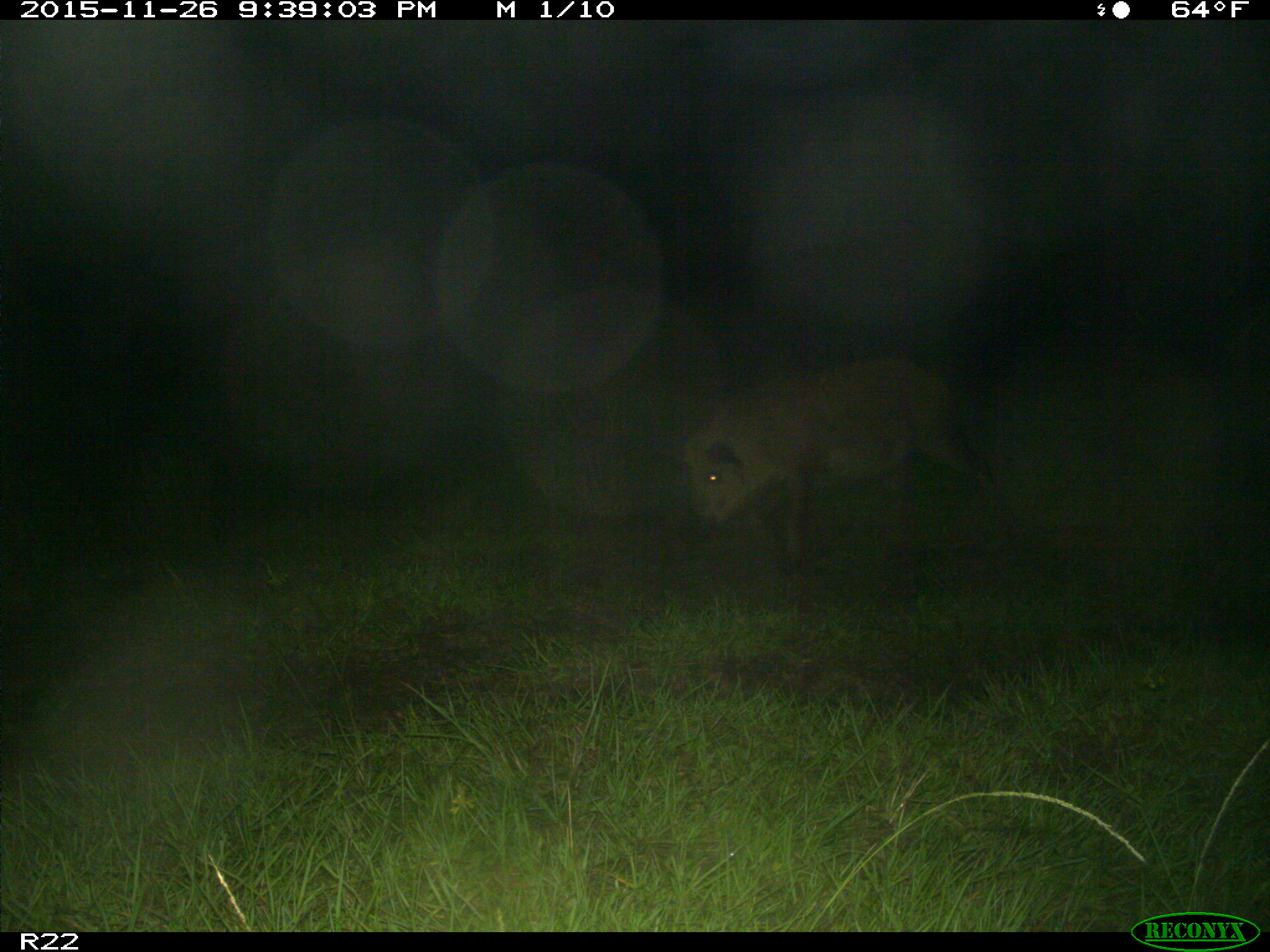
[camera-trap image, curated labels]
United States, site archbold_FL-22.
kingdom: Animalia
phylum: Chordata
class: Mammalia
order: Artiodactyla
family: Suidae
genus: Sus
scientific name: Sus scrofa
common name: wild boar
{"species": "Sus scrofa (wild boar)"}